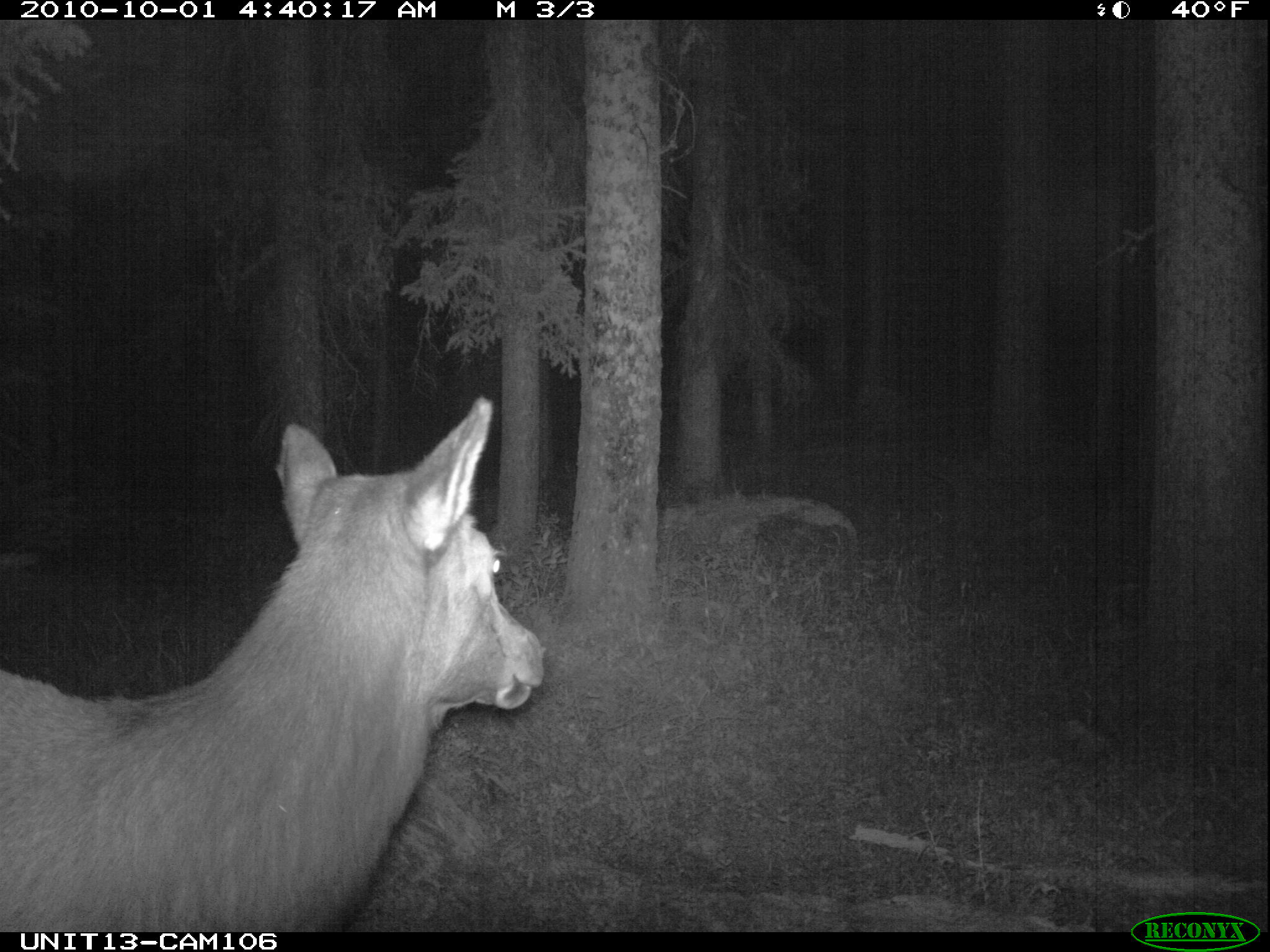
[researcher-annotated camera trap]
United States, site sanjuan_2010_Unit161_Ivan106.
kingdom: Animalia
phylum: Chordata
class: Mammalia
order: Artiodactyla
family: Cervidae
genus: Cervus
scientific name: Cervus elaphus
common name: red deer